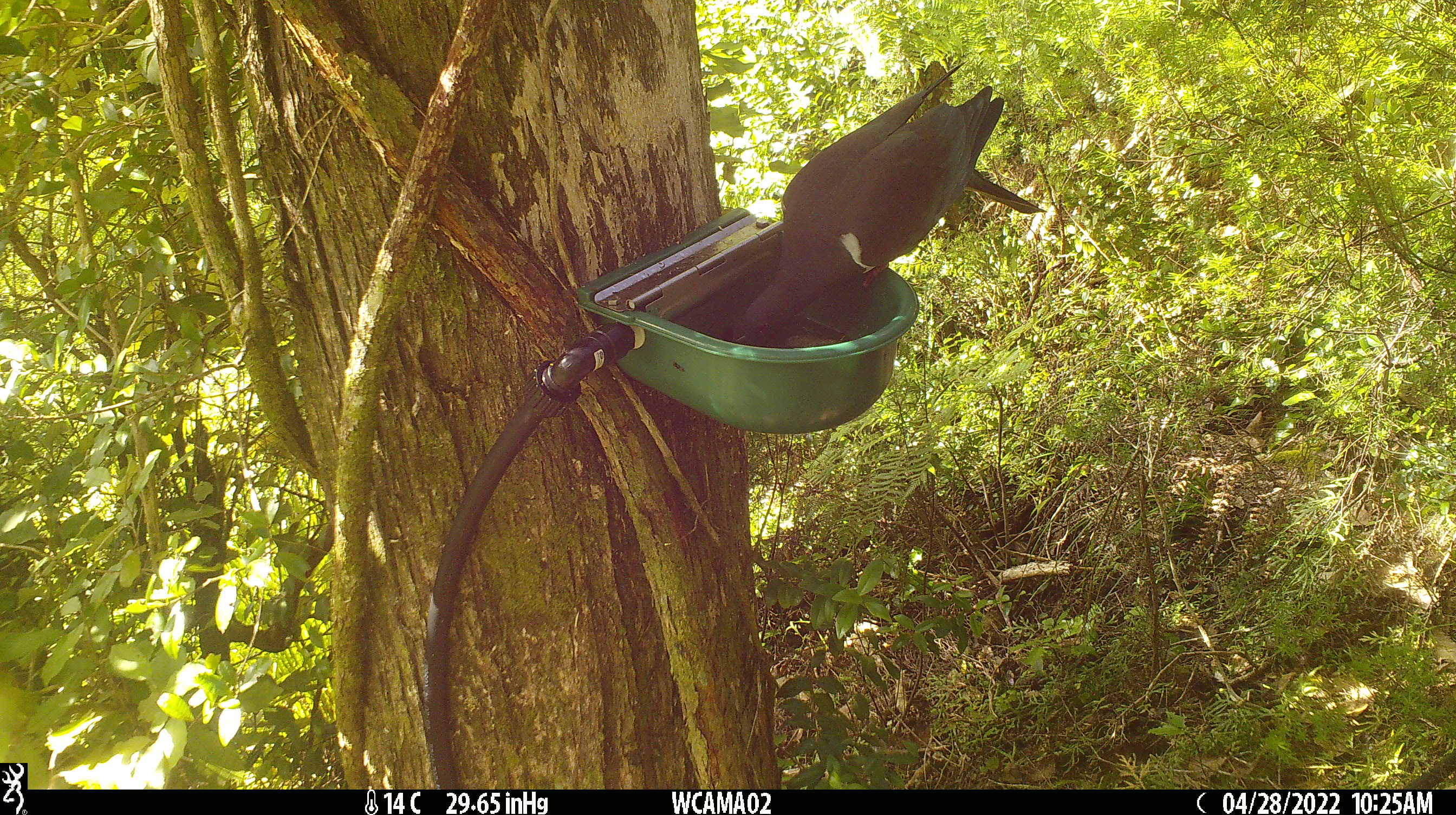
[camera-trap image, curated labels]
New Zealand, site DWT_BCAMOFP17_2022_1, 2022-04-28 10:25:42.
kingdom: Animalia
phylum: Chordata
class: Aves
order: Columbiformes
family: Columbidae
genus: Hemiphaga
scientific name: Hemiphaga novaeseelandiae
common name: new zealand pigeon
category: kereru